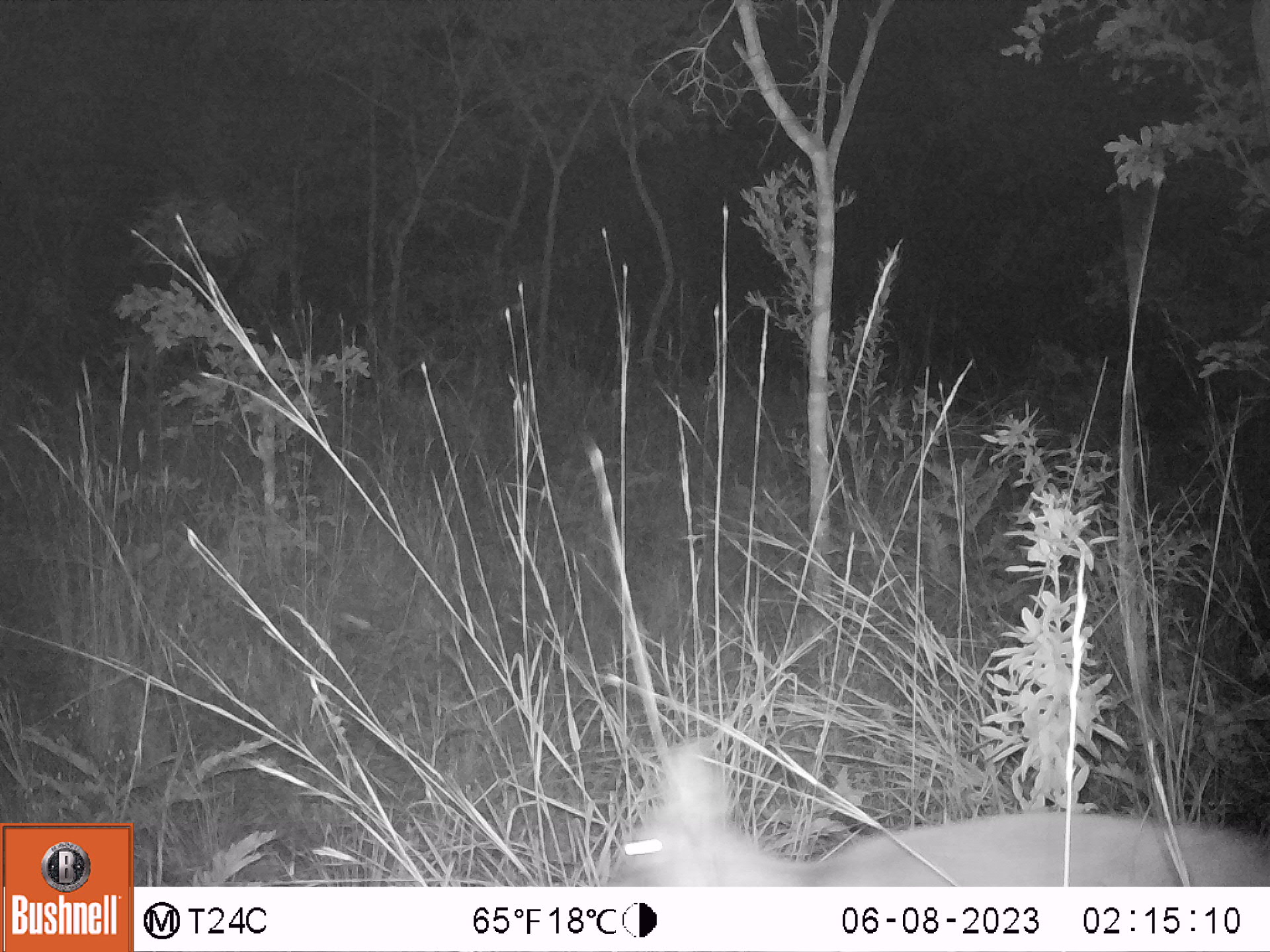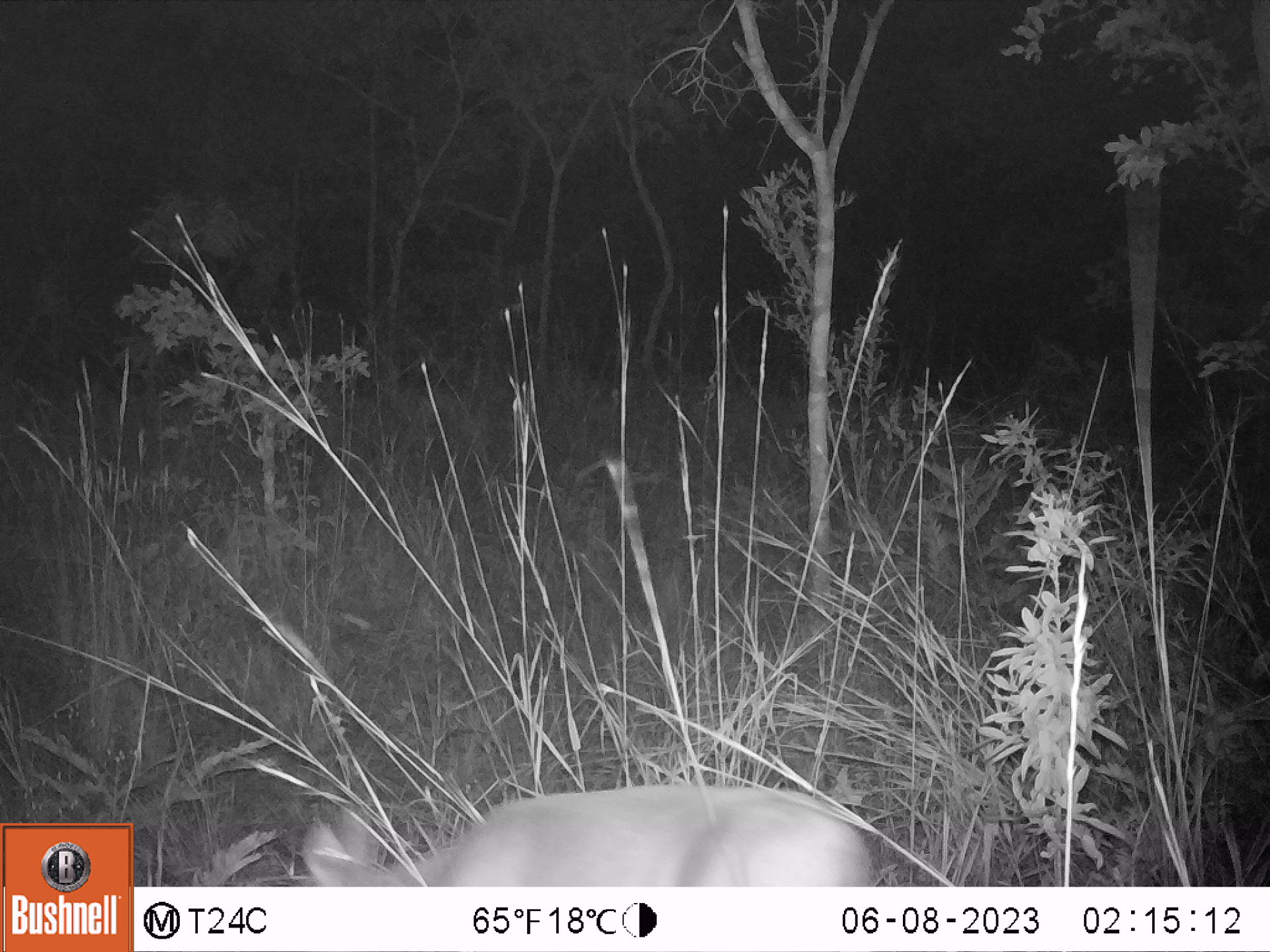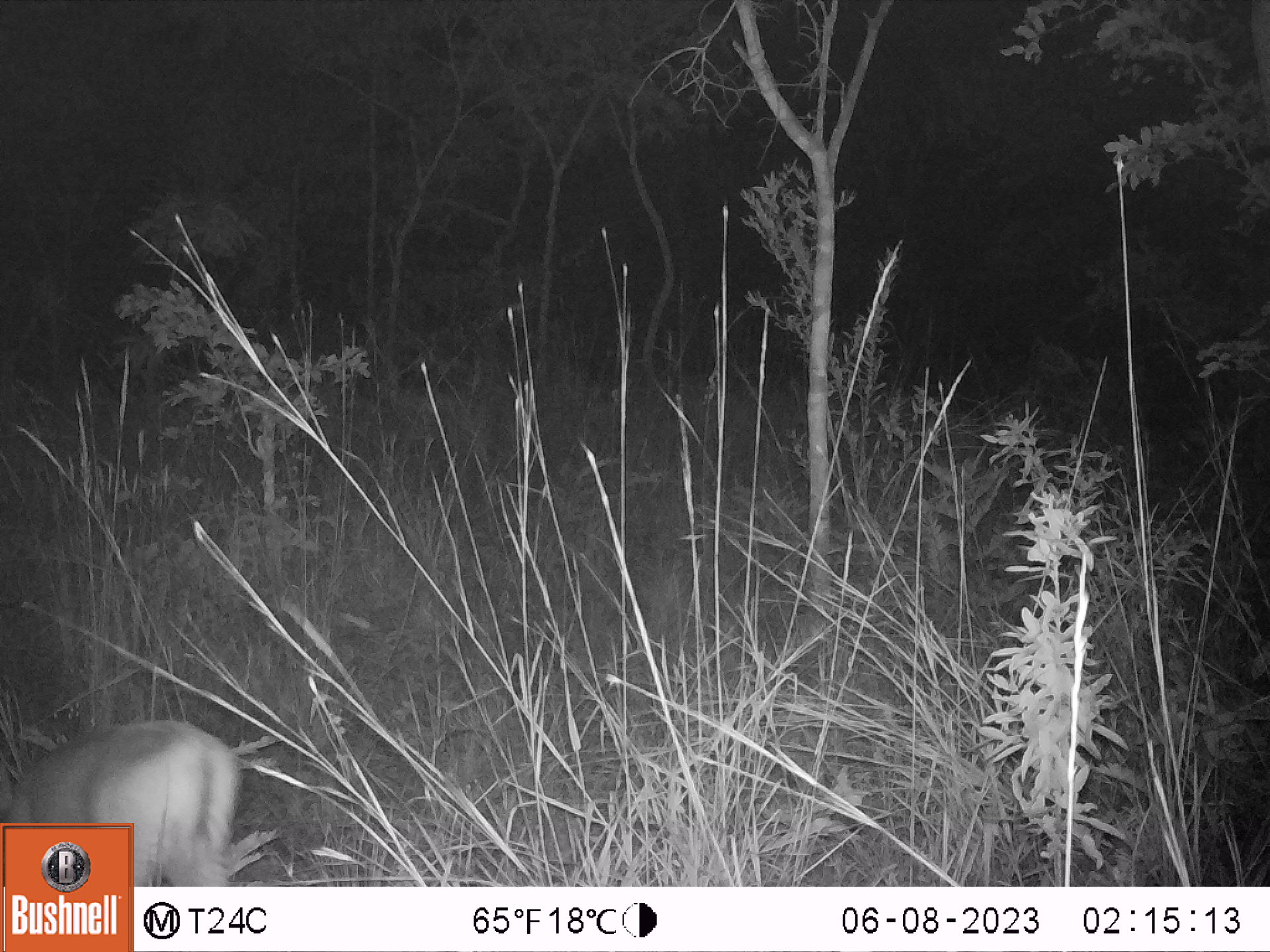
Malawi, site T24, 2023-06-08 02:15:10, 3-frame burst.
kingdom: Animalia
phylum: Chordata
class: Mammalia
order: Artiodactyla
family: Bovidae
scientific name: Antilopinae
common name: small antelope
Small antelope (Antilopinae), count 1.